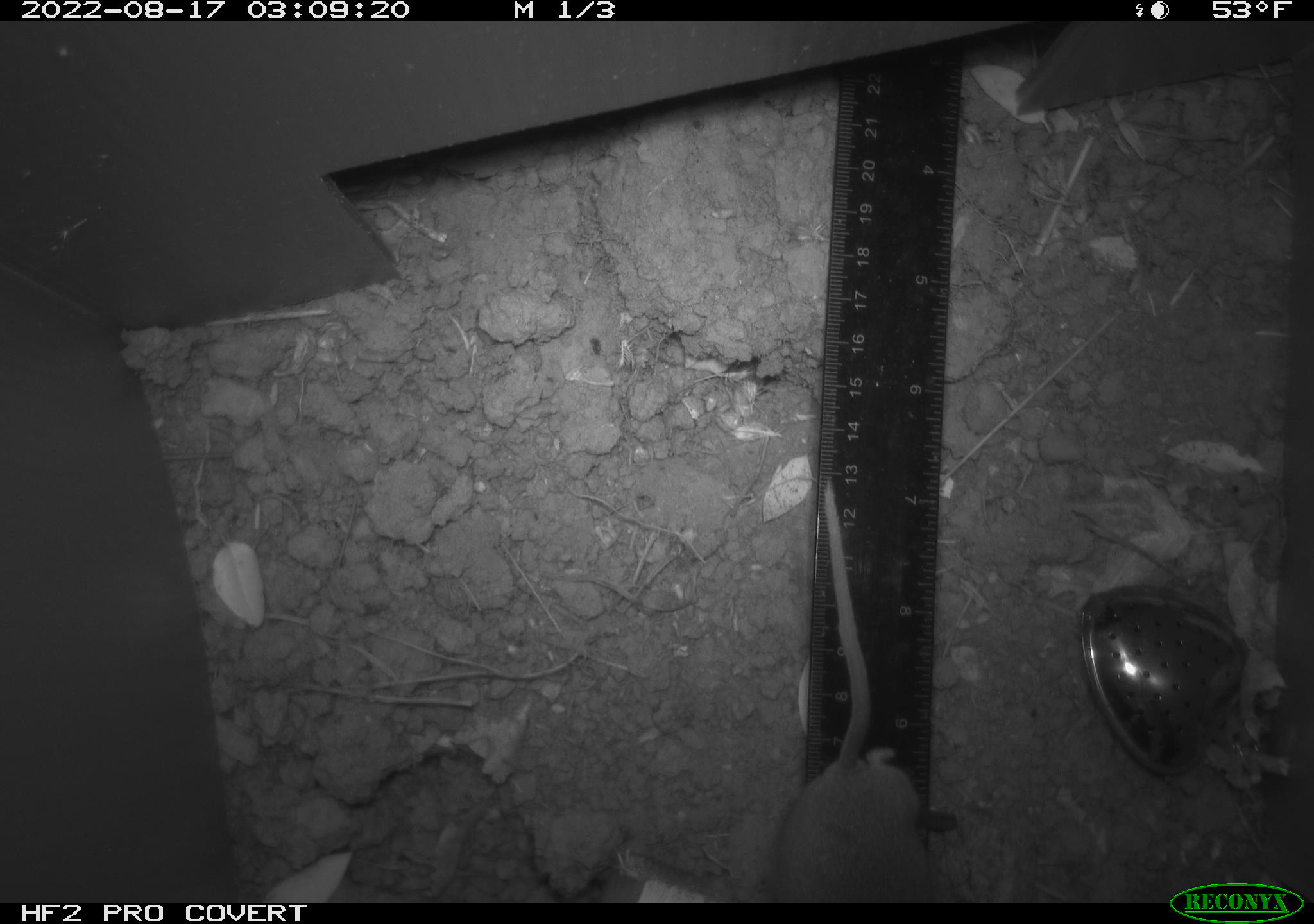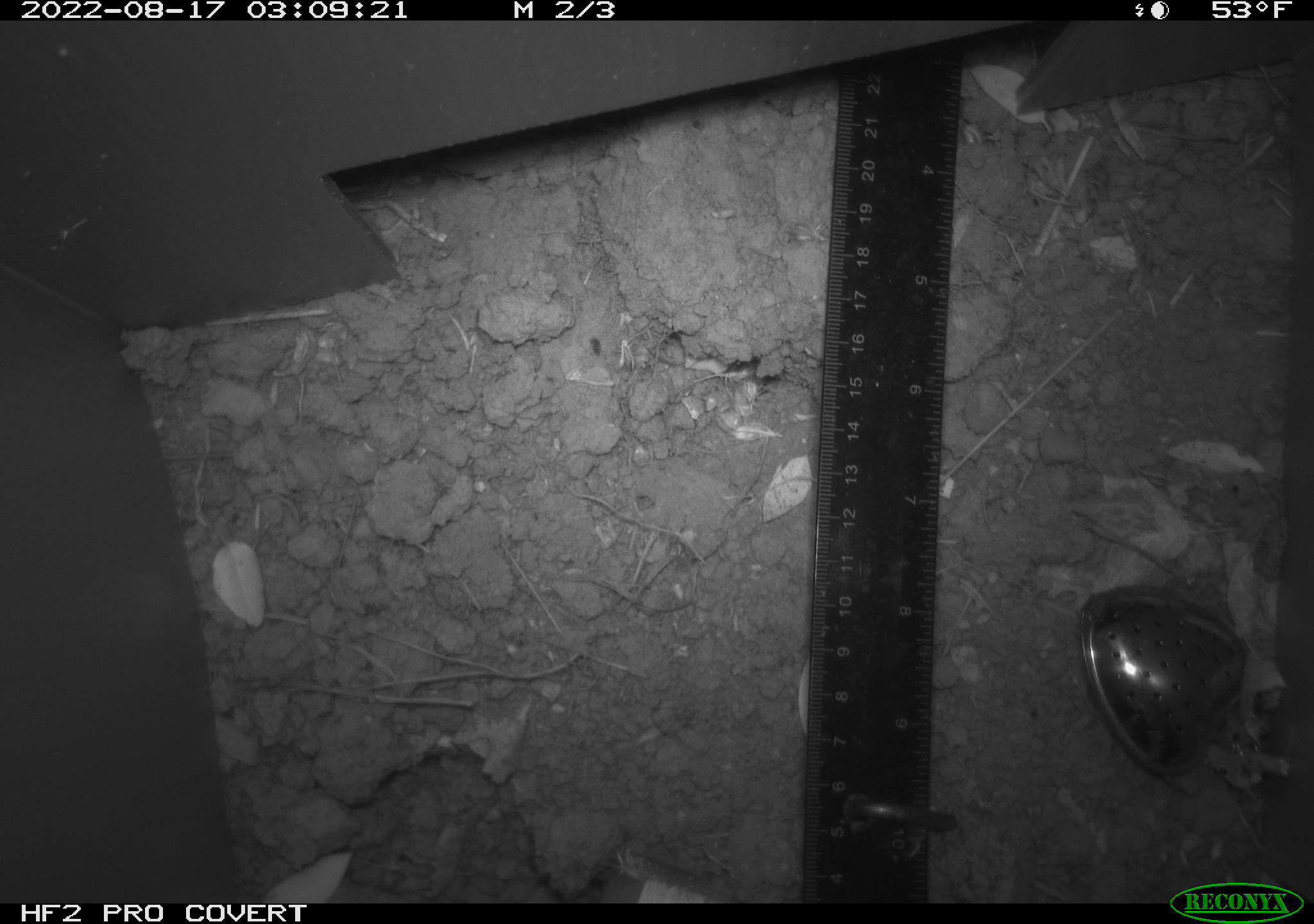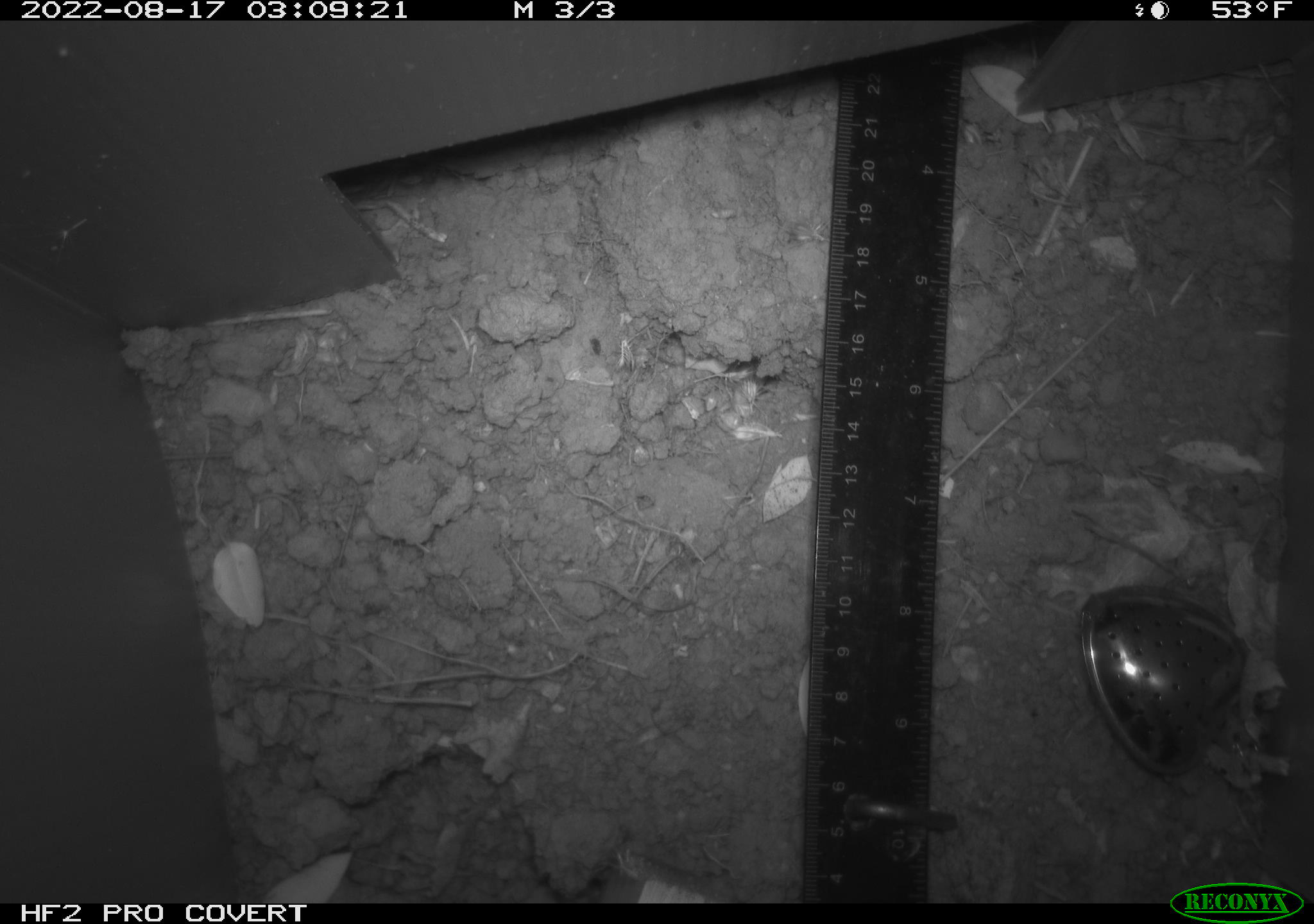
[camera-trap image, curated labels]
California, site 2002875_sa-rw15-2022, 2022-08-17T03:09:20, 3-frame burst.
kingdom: Animalia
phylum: Chordata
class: Mammalia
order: Rodentia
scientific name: Rodentia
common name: rodent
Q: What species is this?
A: Rodent (Rodentia).